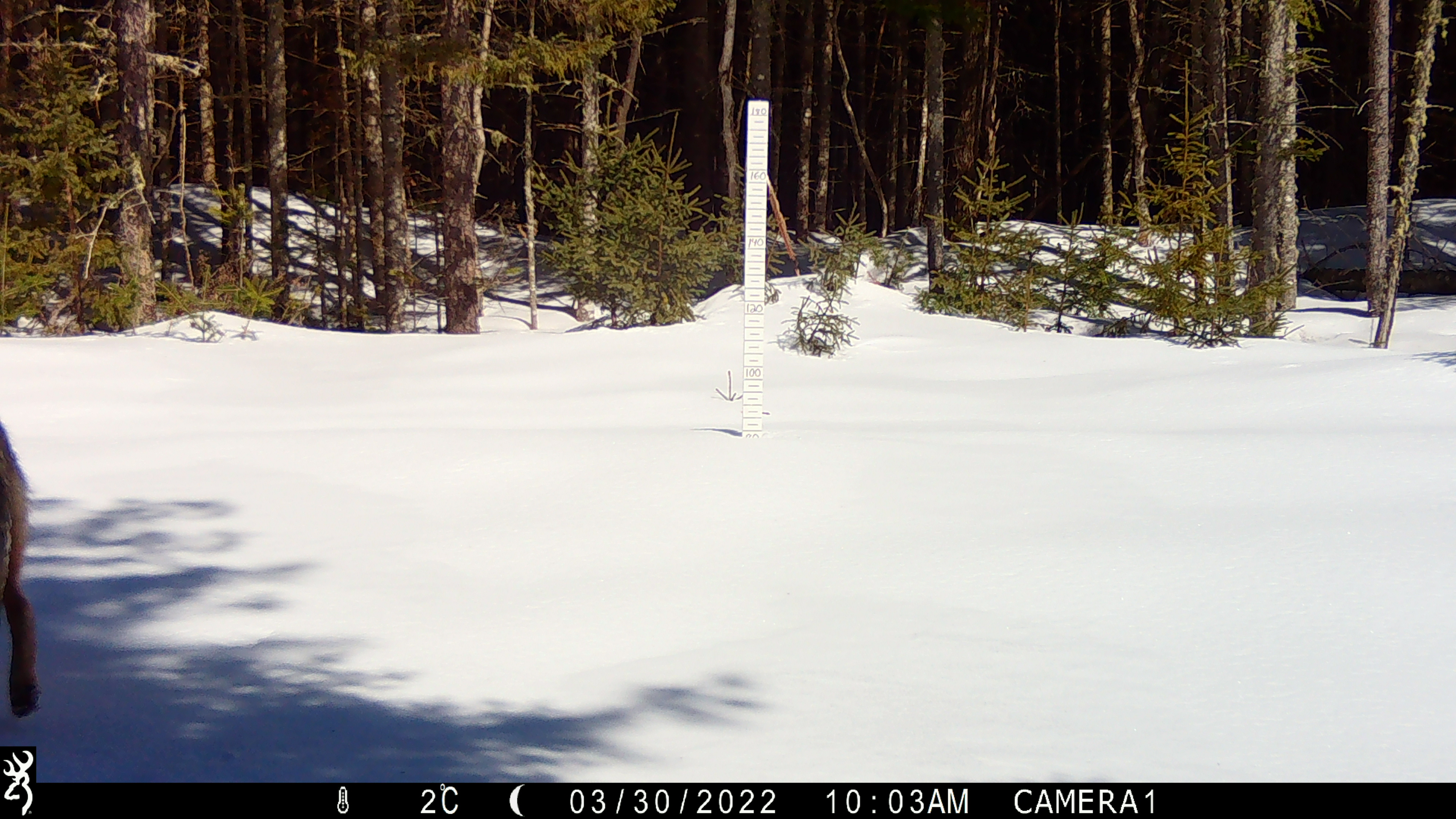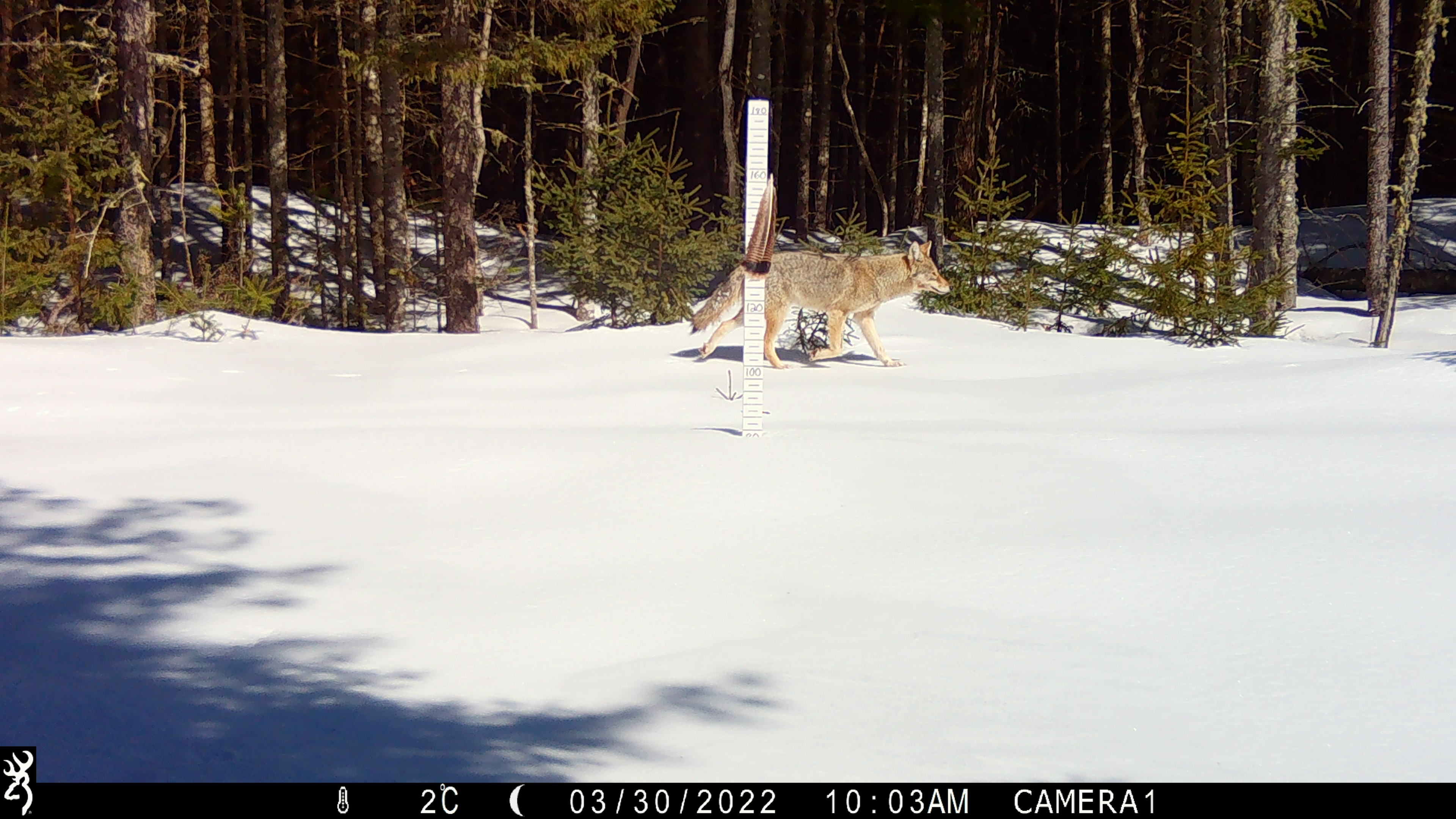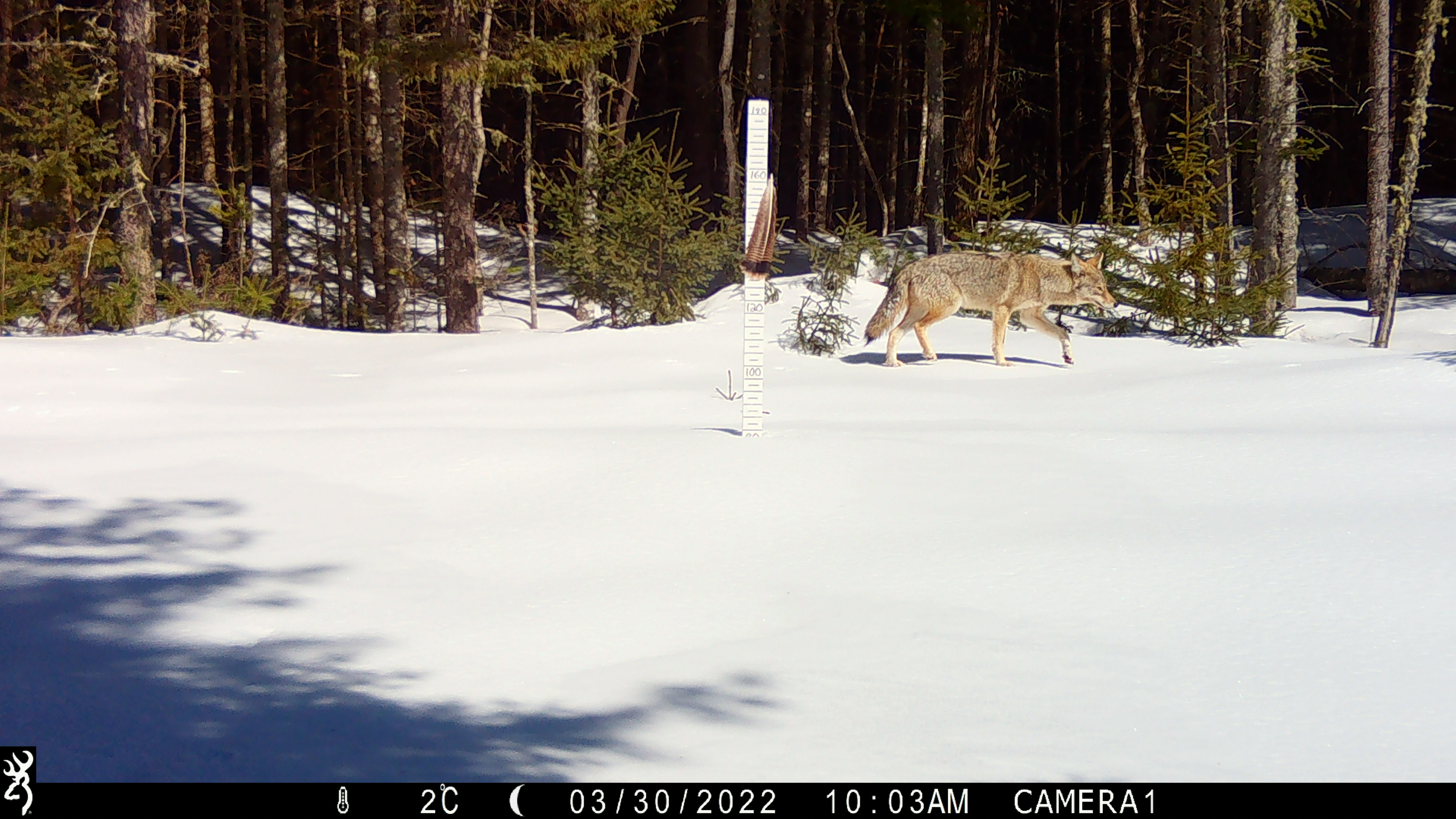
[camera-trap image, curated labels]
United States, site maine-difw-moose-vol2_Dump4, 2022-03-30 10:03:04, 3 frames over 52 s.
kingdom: Animalia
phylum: Chordata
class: Mammalia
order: Carnivora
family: Canidae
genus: Canis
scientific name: Canis latrans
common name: coyote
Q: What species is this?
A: Coyote (Canis latrans).